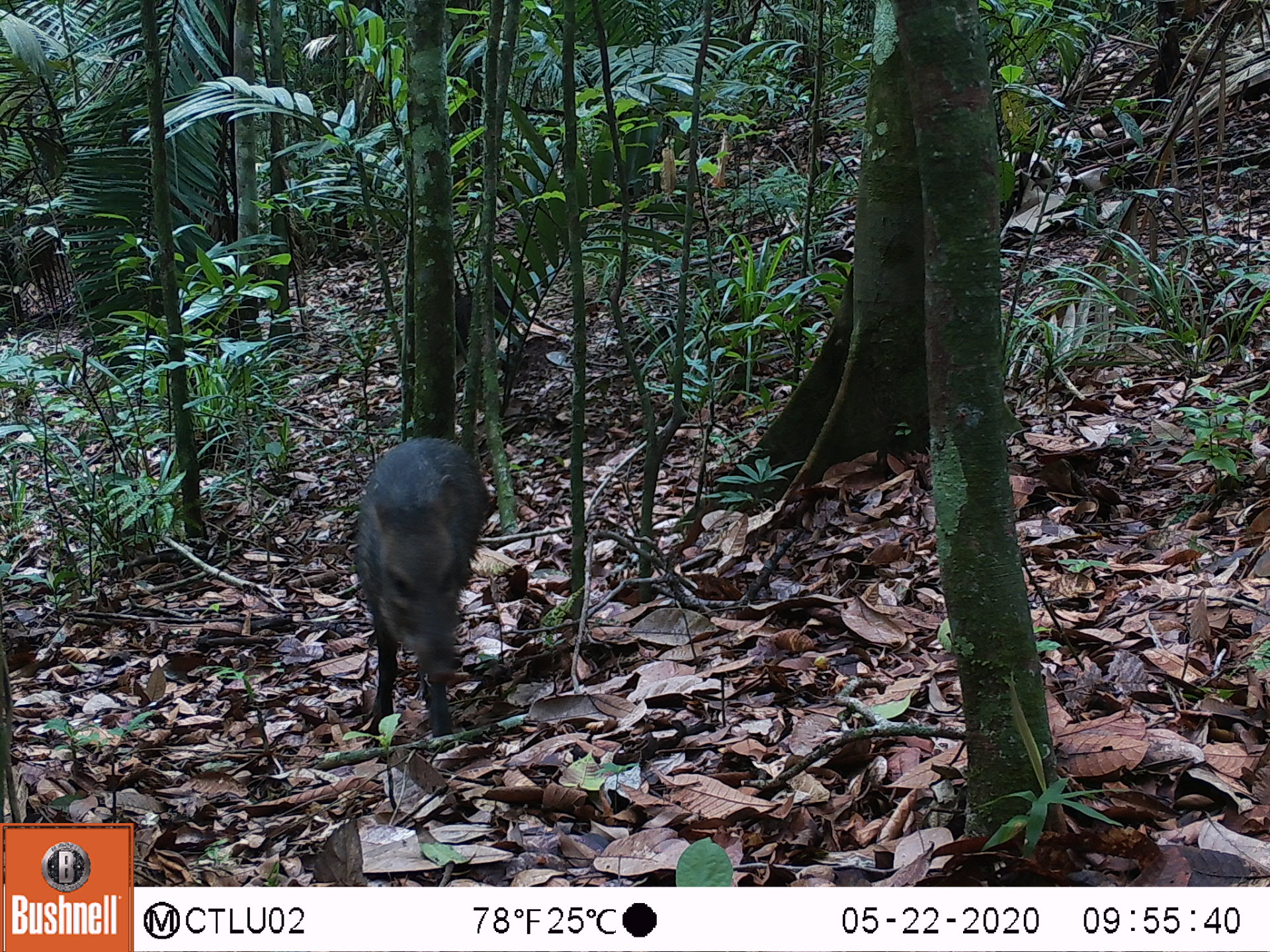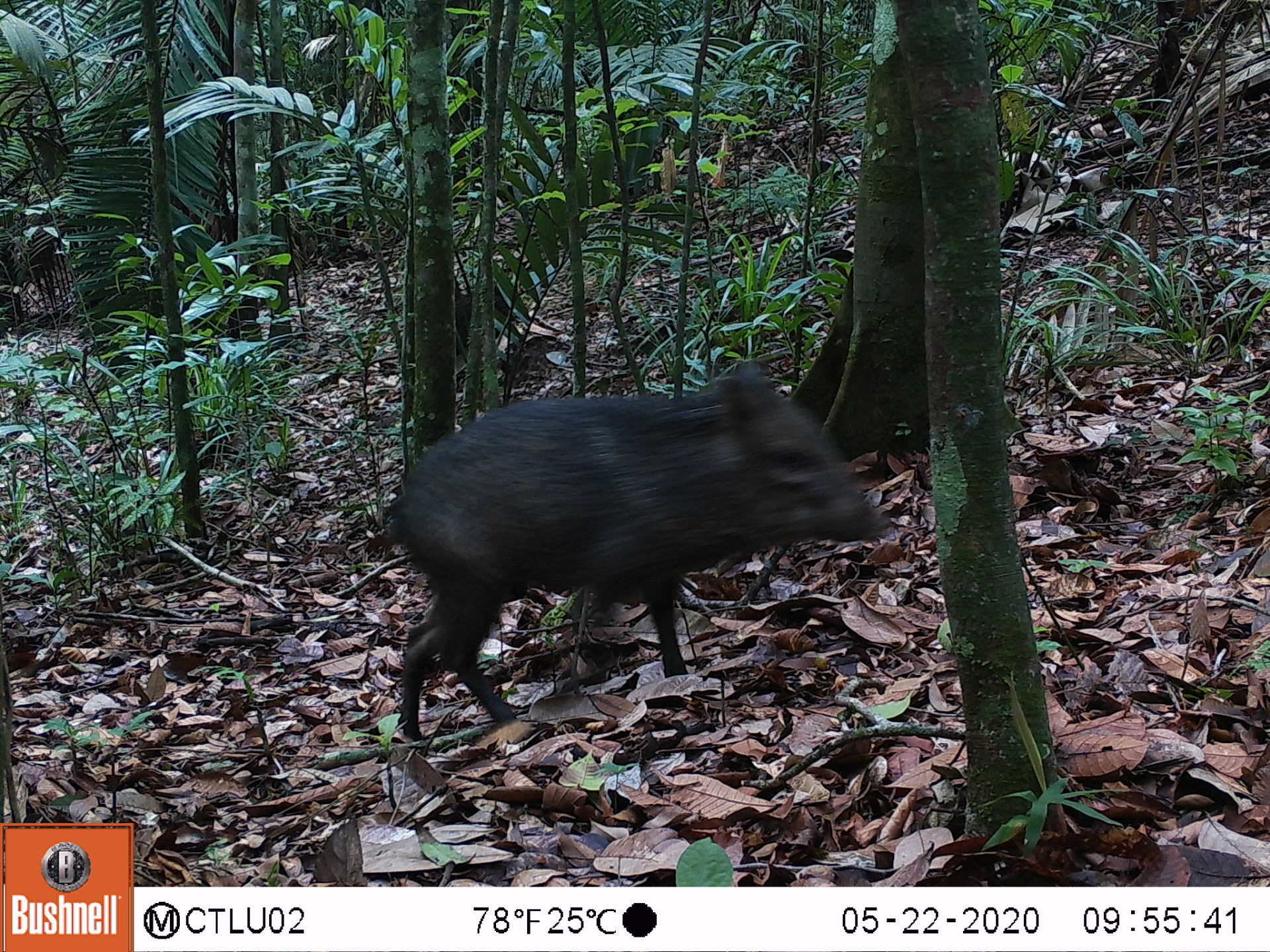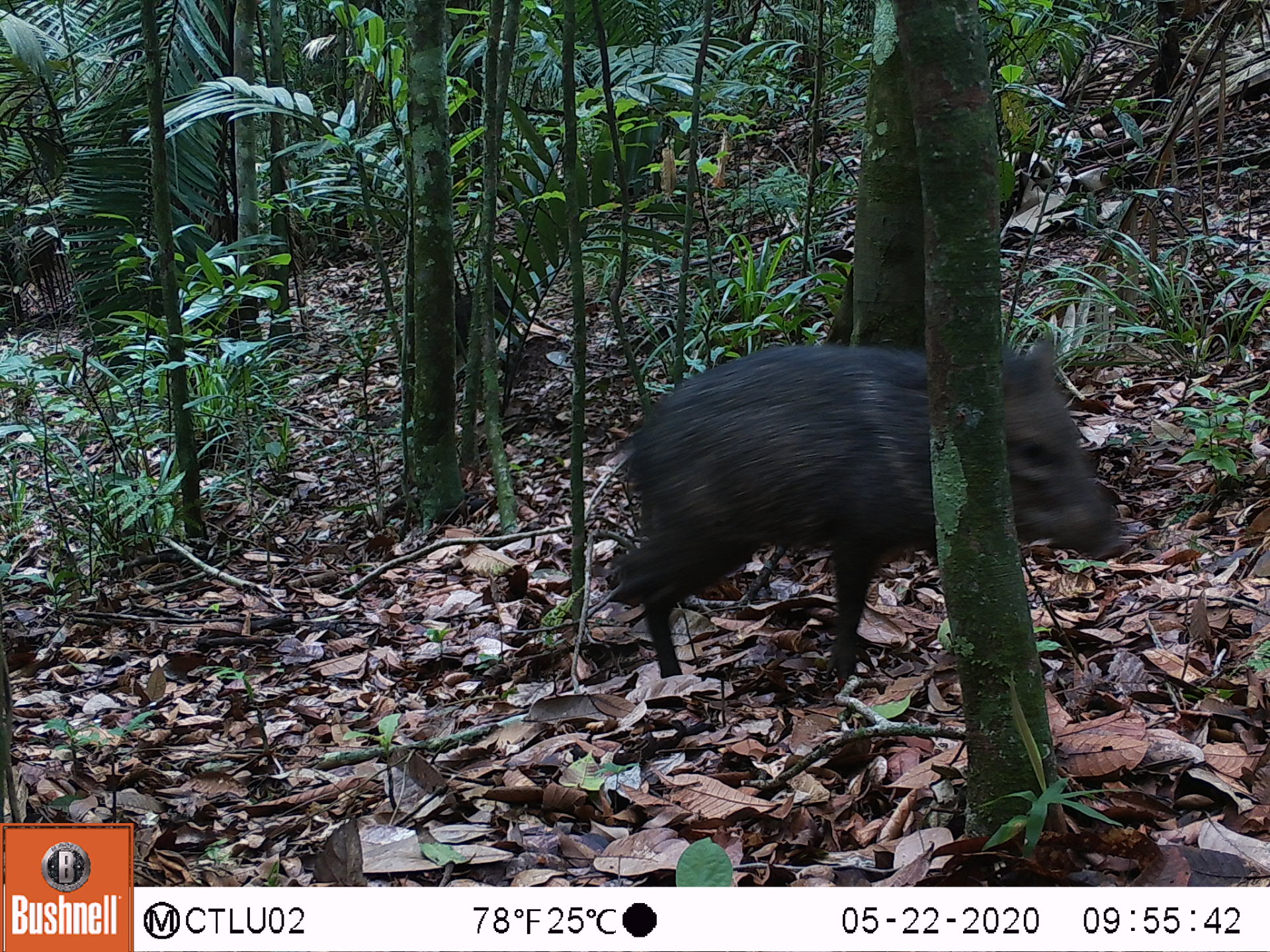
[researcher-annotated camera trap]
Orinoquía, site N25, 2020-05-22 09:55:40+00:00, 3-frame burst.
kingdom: Animalia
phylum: Chordata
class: Mammalia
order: Artiodactyla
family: Tayassuidae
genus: Pecari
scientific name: Pecari tajacu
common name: collared peccary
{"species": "collared peccary (Pecari tajacu)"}